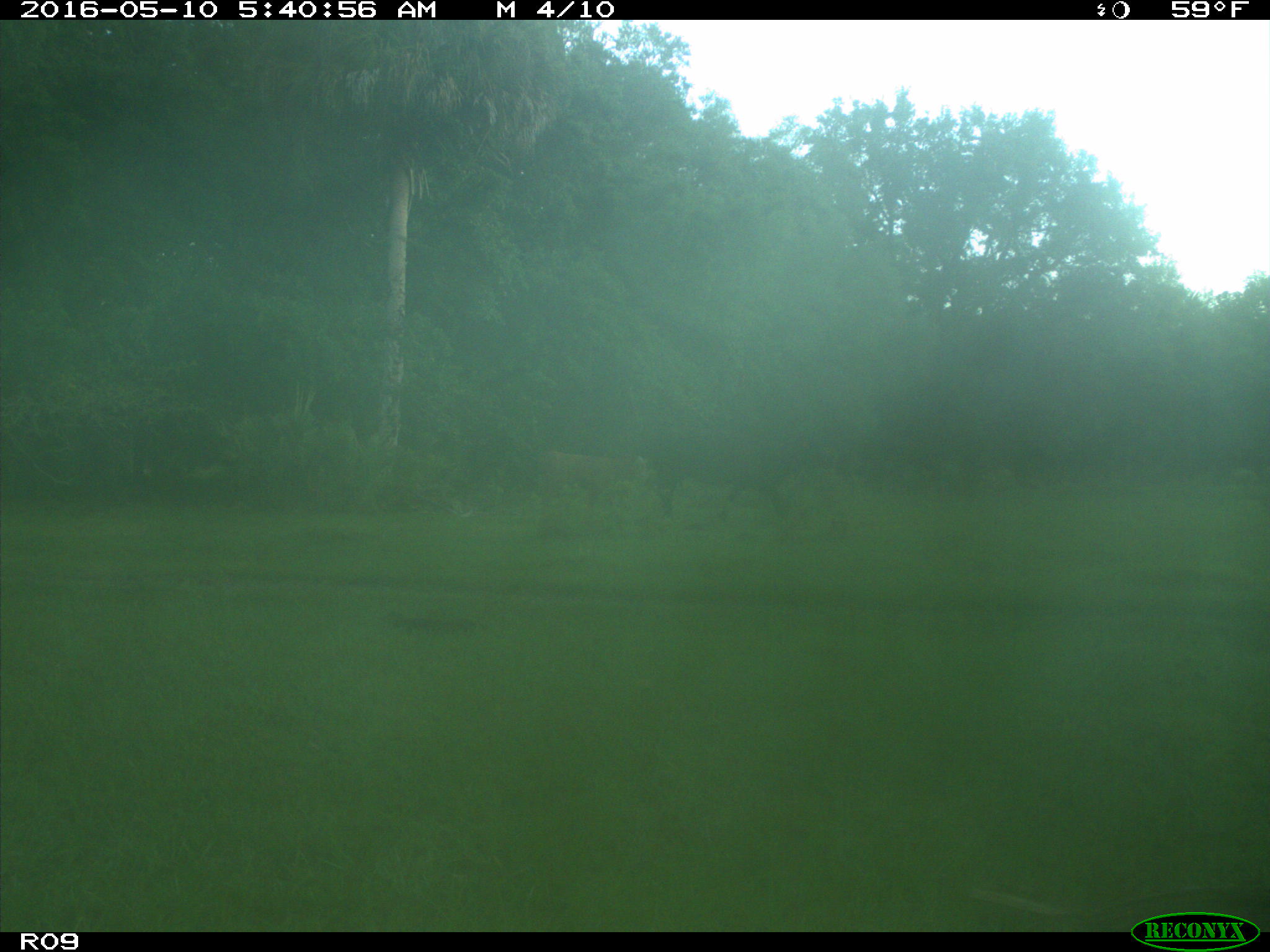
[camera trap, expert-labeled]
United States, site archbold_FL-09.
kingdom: Animalia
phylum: Chordata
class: Mammalia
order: Artiodactyla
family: Bovidae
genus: Bos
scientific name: Bos taurus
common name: domestic cow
Bos taurus (domestic cow).